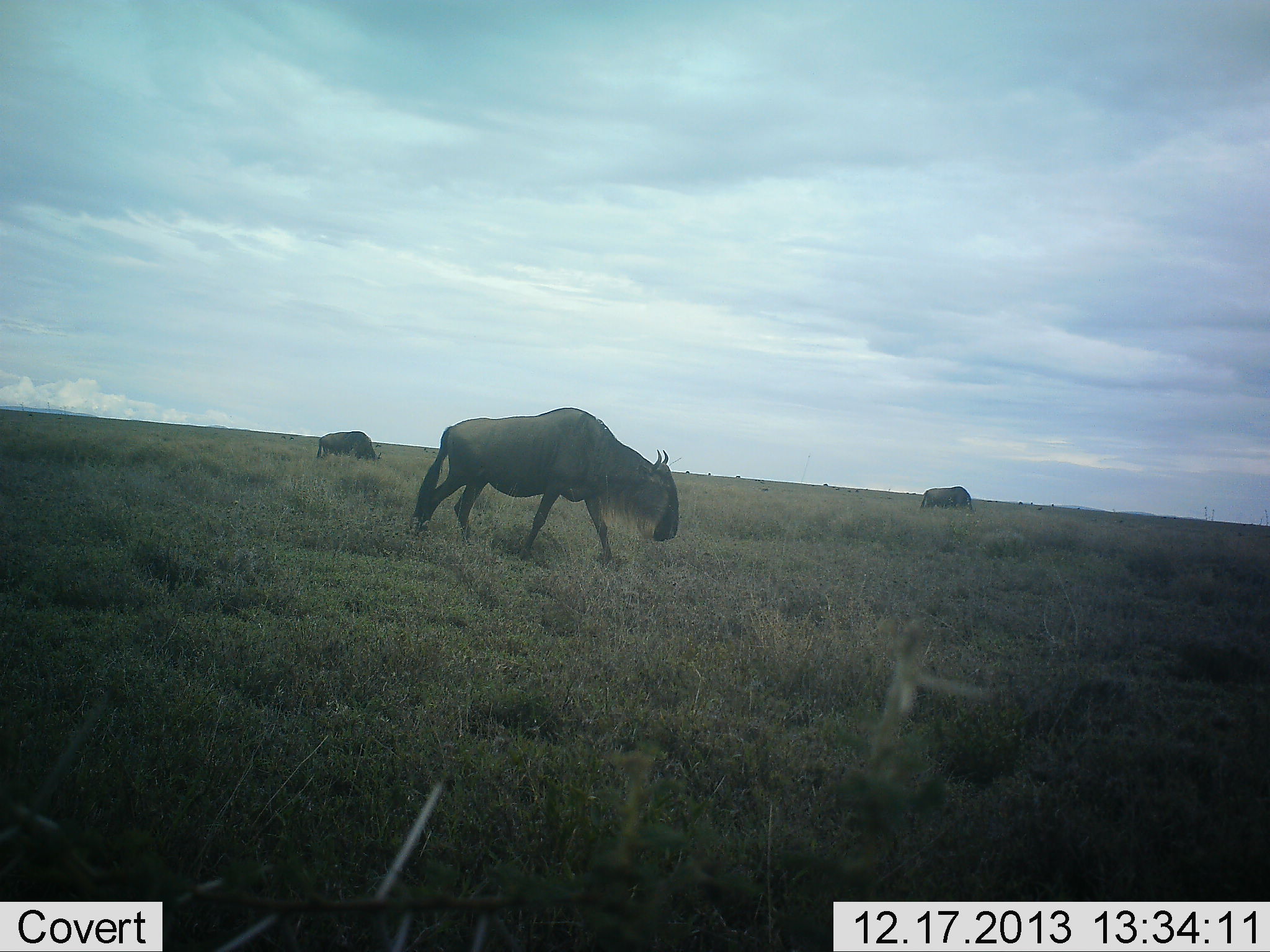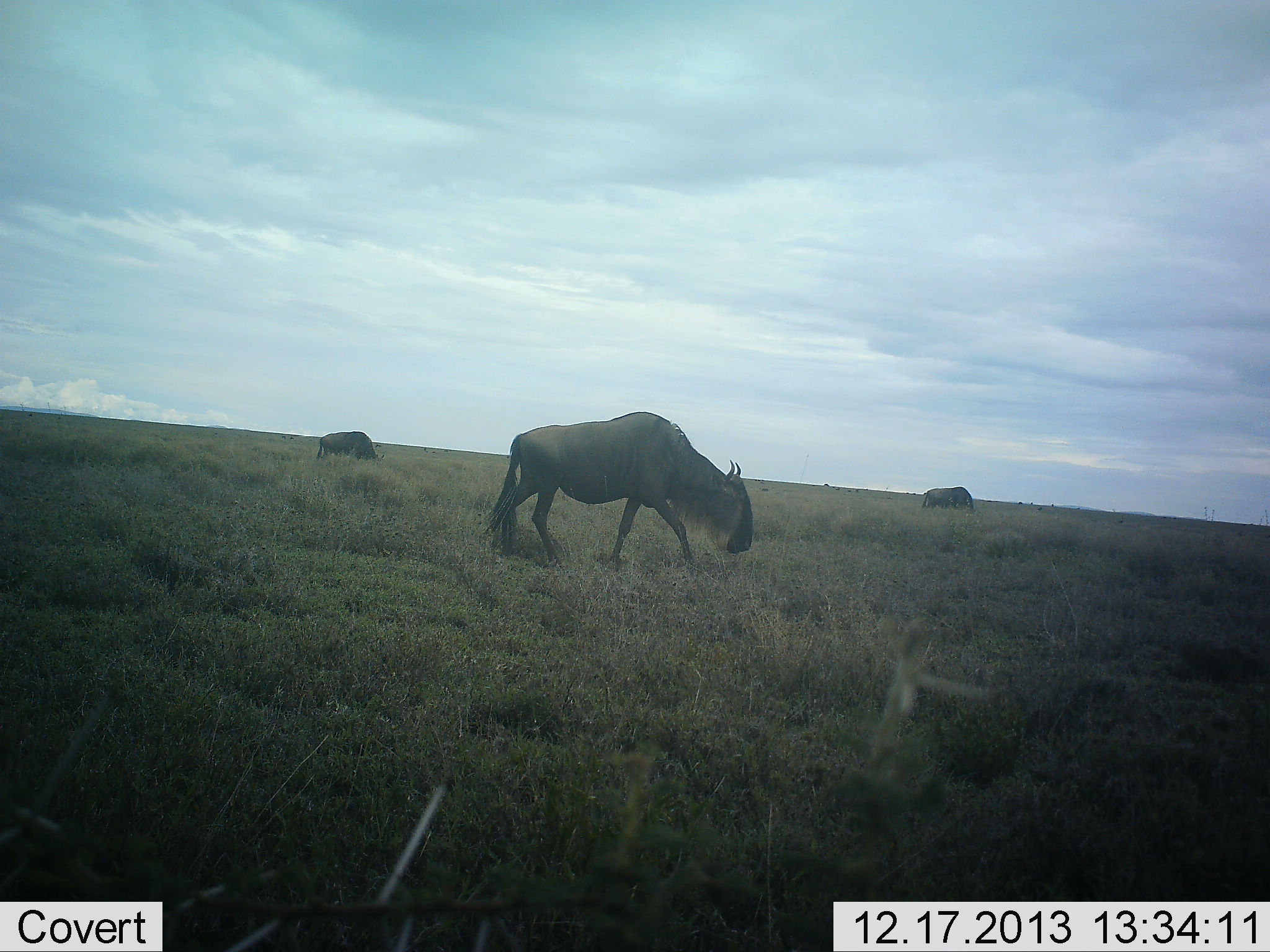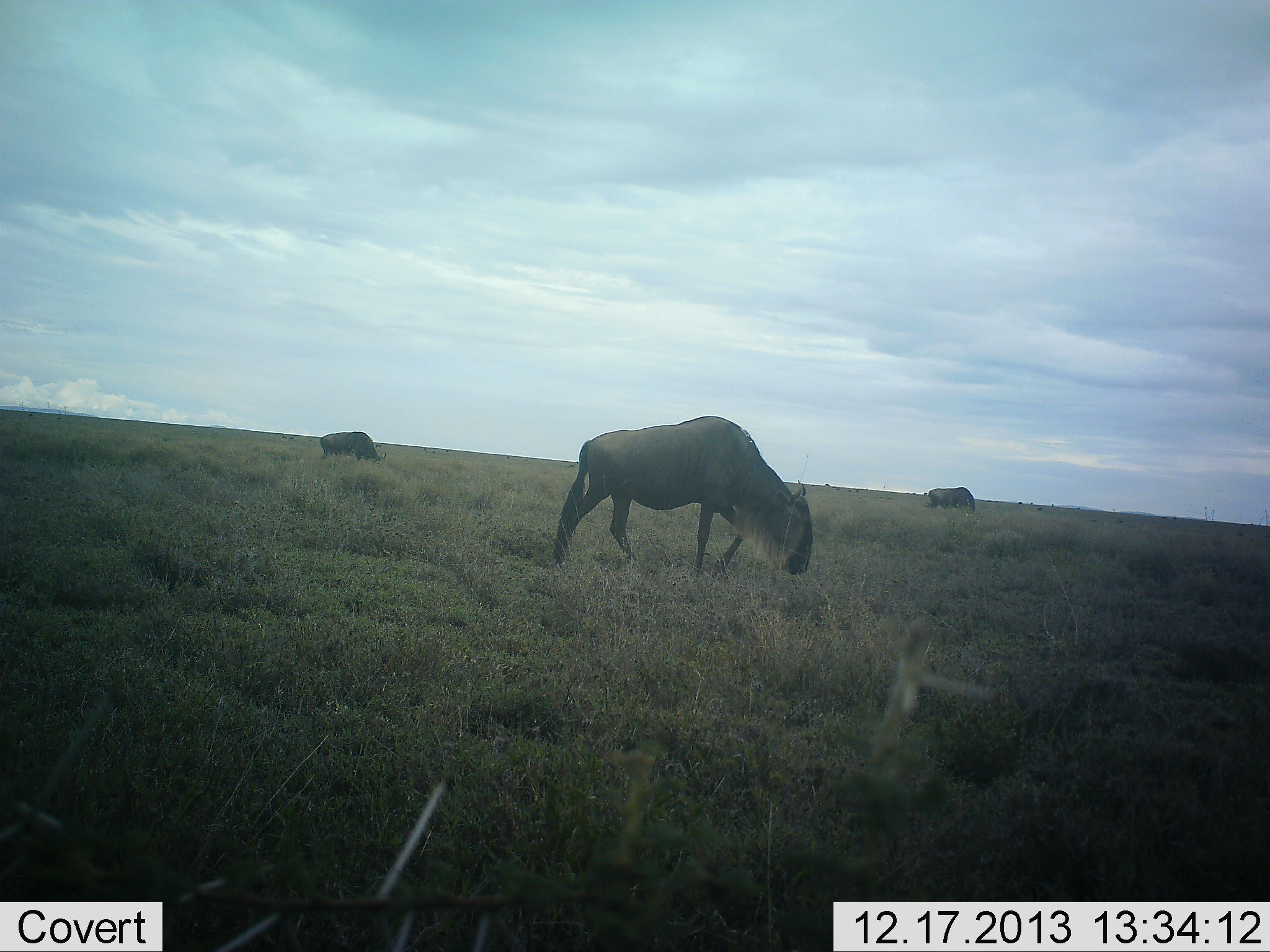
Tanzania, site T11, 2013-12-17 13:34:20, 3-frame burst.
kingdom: Animalia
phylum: Chordata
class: Mammalia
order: Artiodactyla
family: Bovidae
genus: Connochaetes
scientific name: Connochaetes taurinus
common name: blue wildebeest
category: wildebeest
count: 3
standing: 30%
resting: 0%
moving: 65%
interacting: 0%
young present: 0%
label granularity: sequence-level